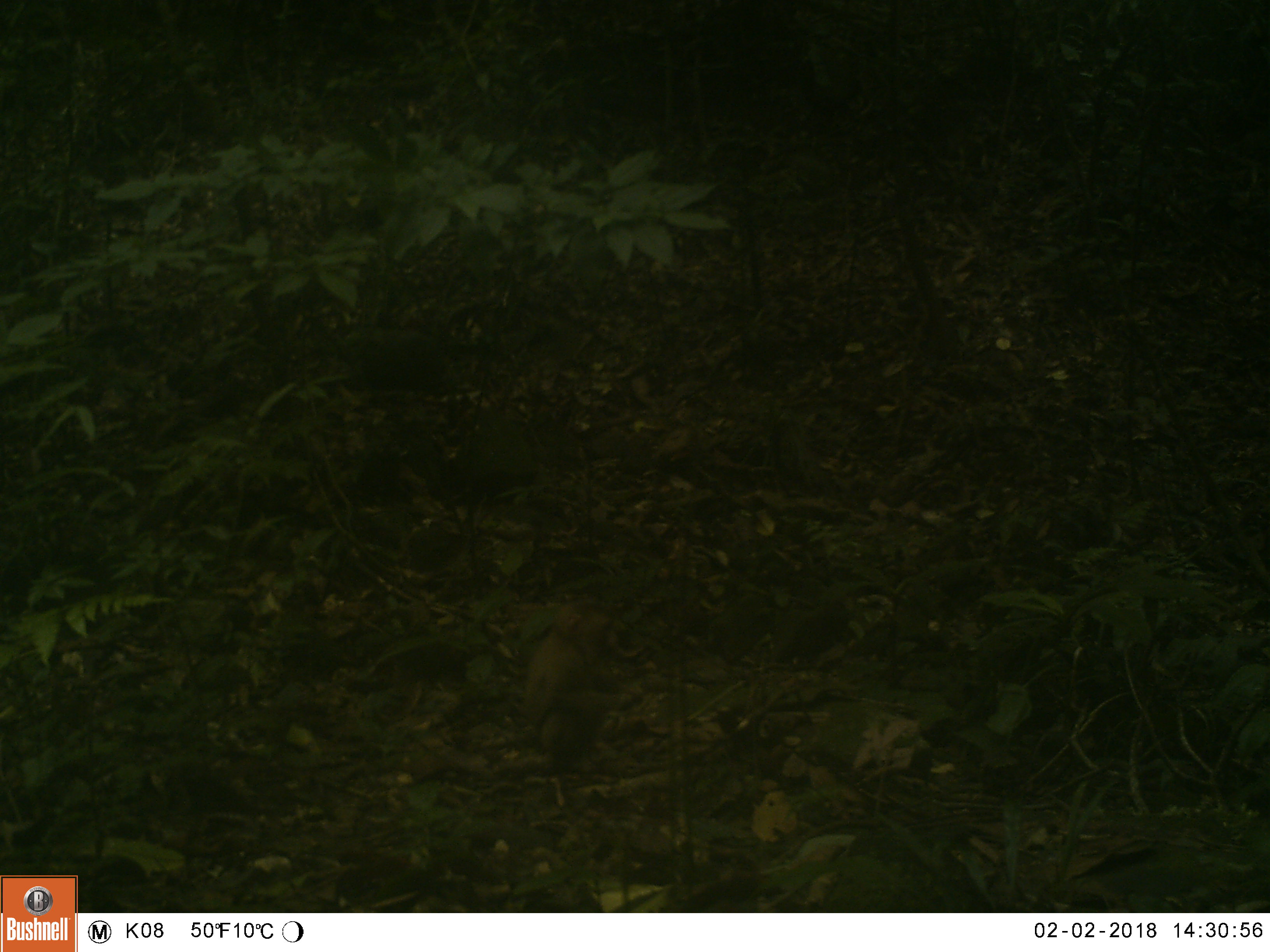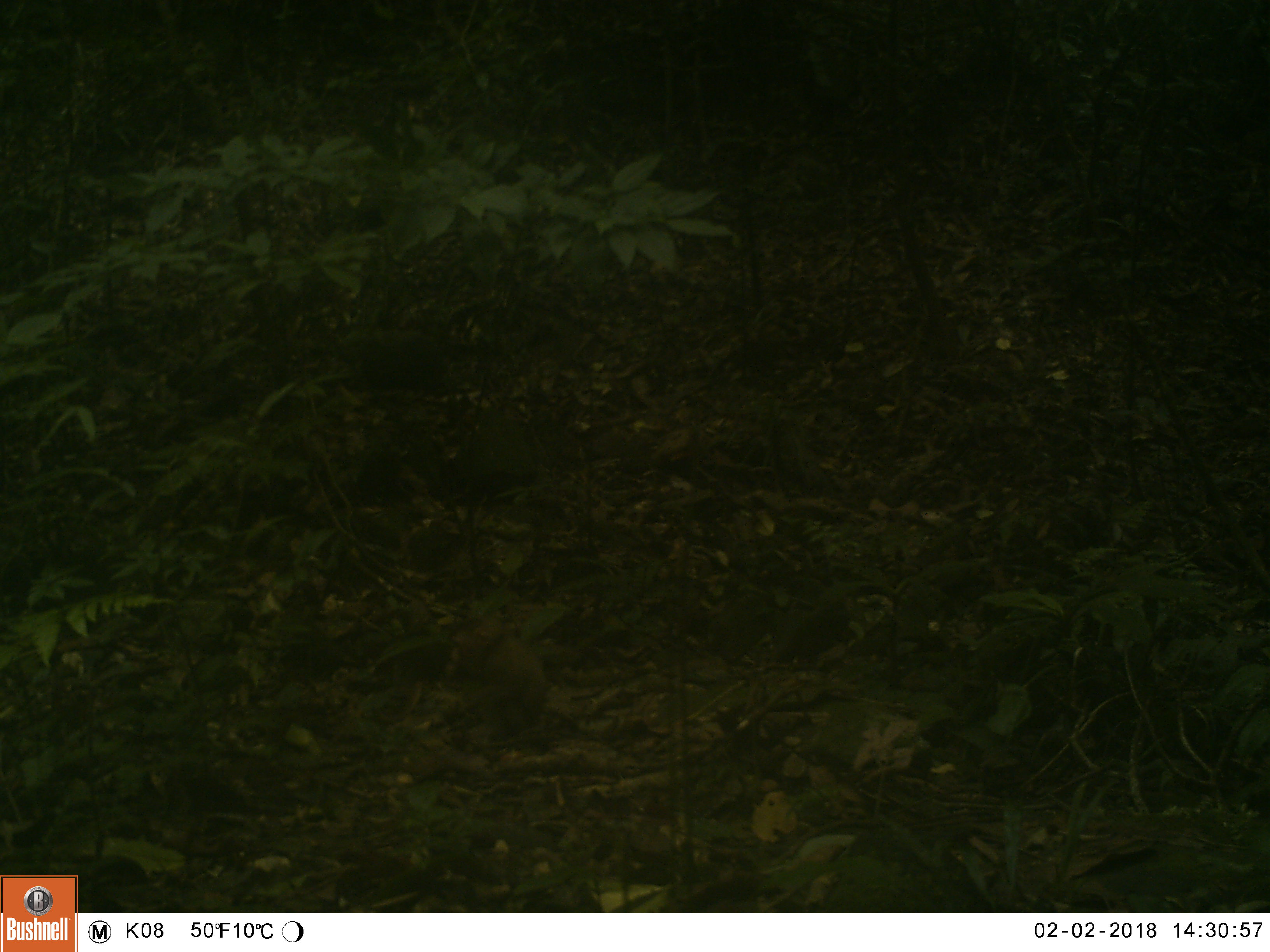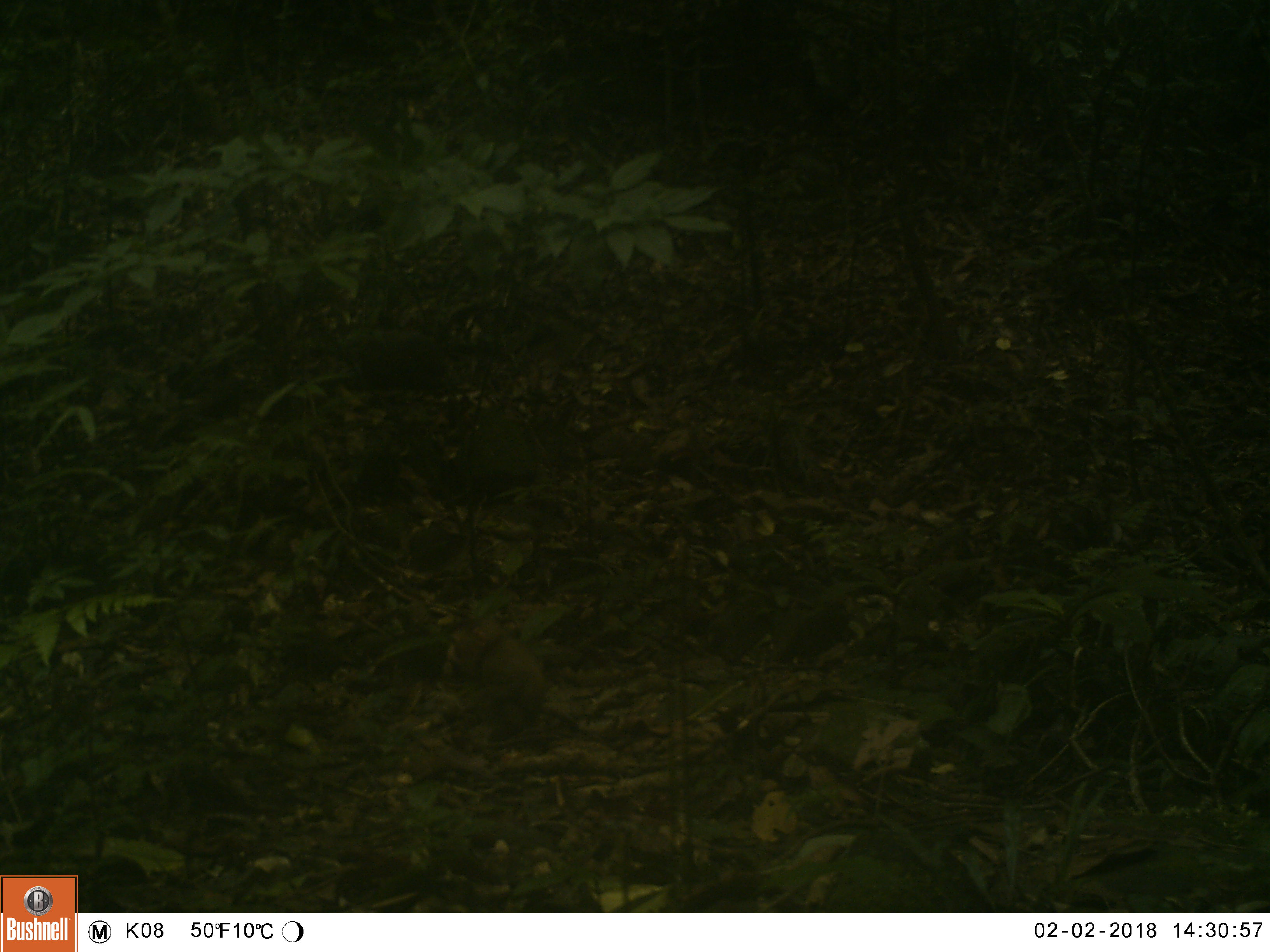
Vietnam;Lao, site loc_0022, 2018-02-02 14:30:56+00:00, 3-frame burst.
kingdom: Animalia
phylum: Chordata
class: Mammalia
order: Primates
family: Cercopithecidae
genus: Macaca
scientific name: Macaca nemestrina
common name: pig-tailed macaque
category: pig tailed macaque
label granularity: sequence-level